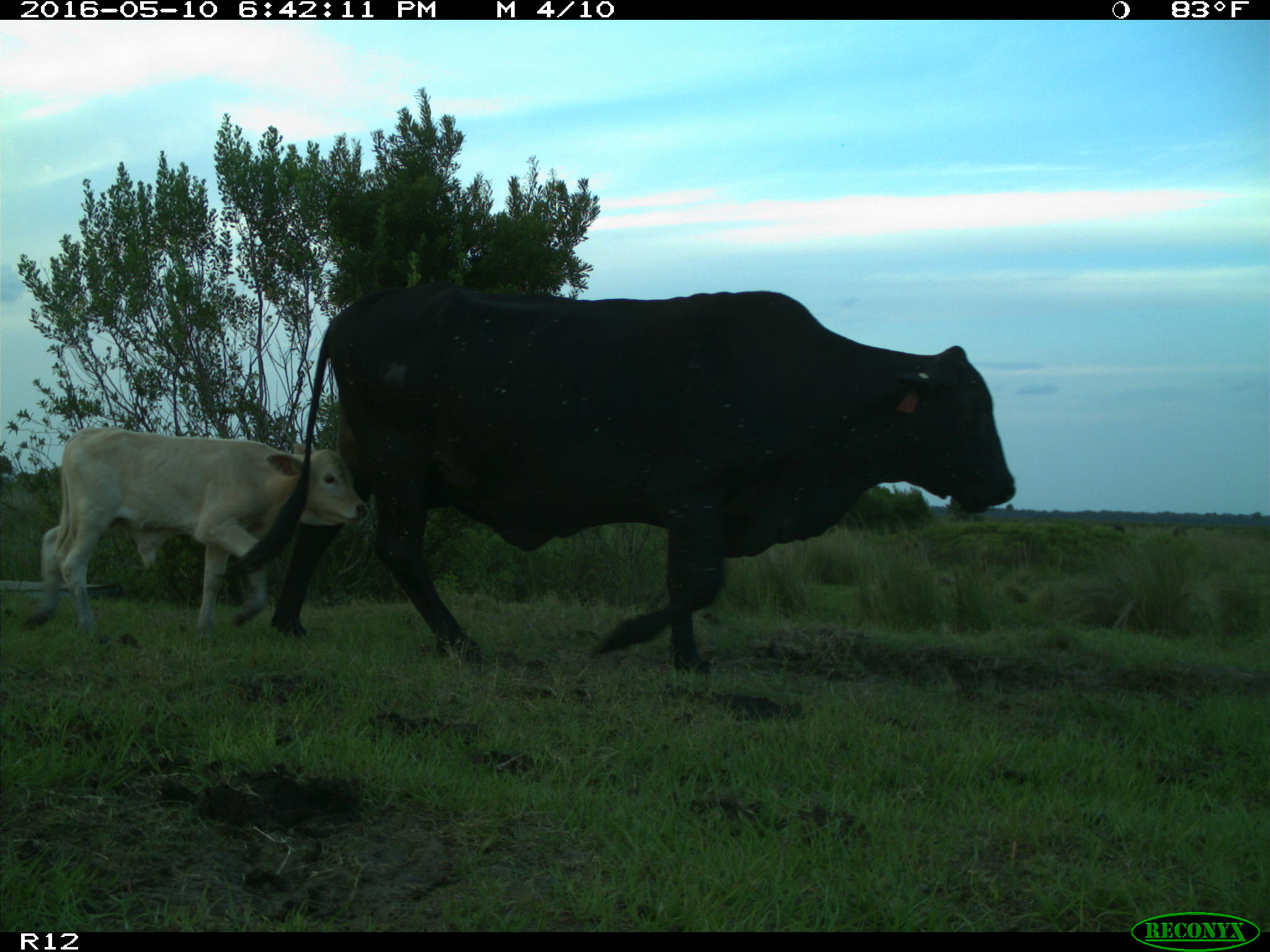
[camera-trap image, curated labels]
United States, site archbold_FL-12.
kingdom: Animalia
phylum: Chordata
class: Mammalia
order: Artiodactyla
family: Bovidae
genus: Bos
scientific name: Bos taurus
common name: domestic cow